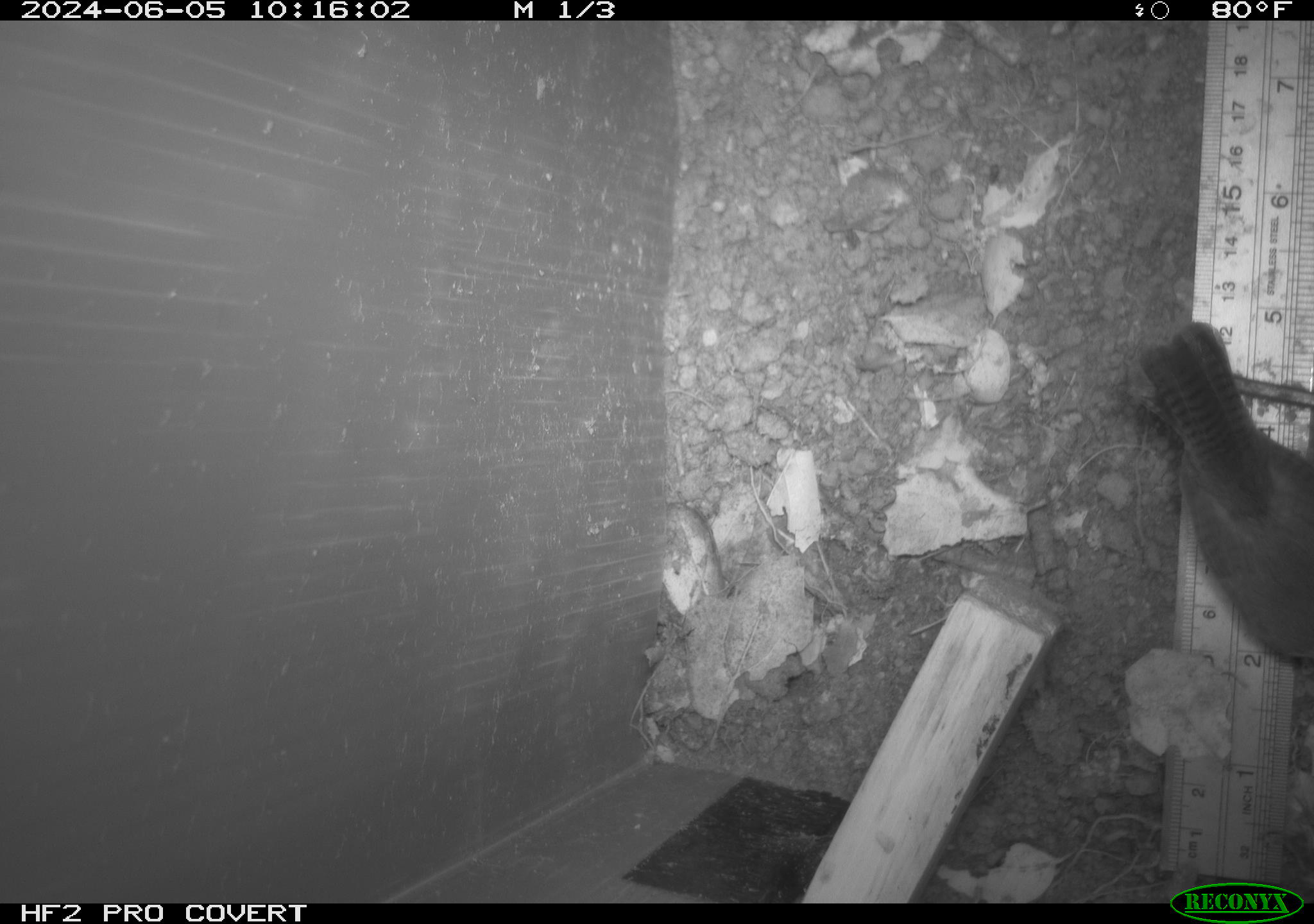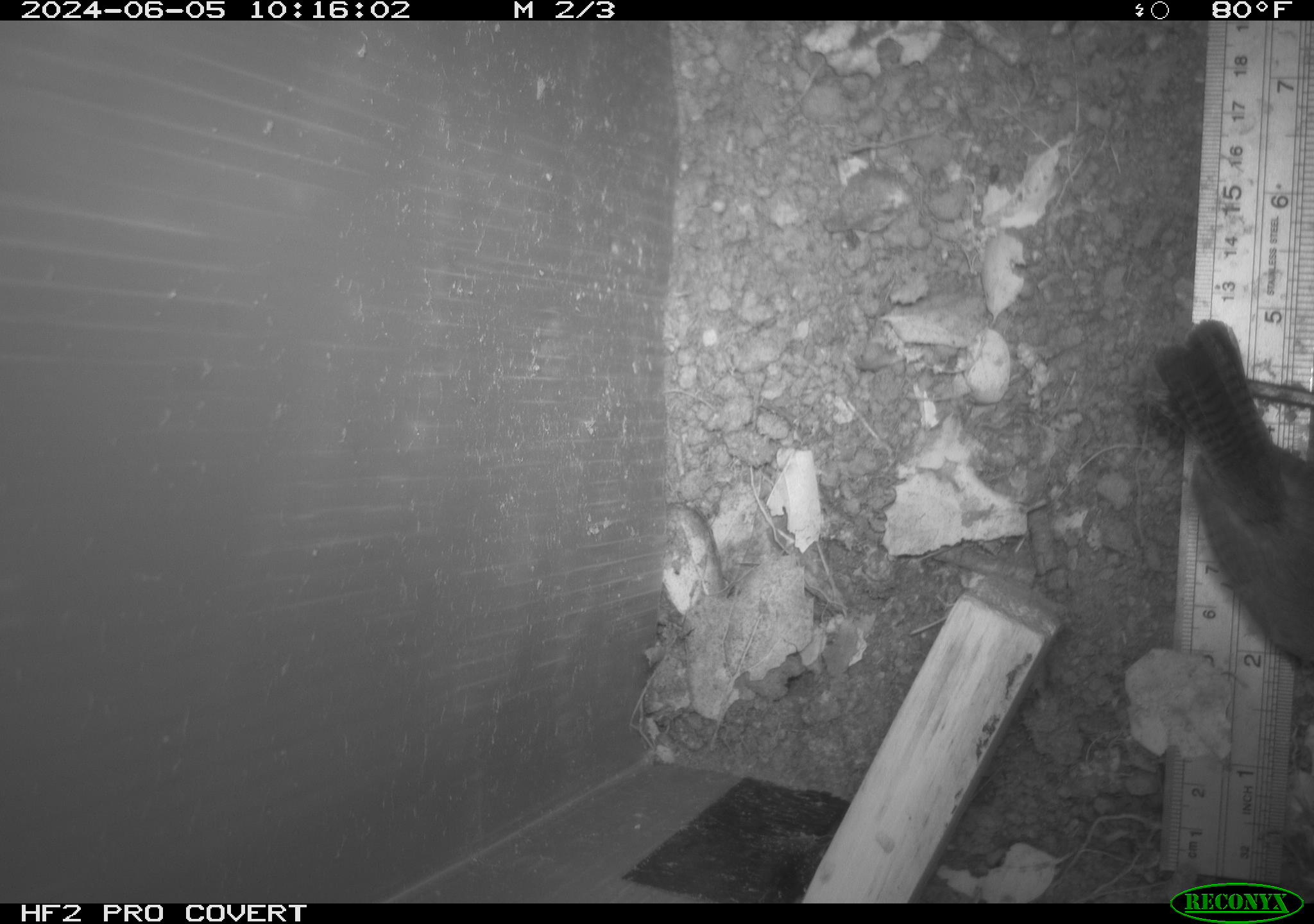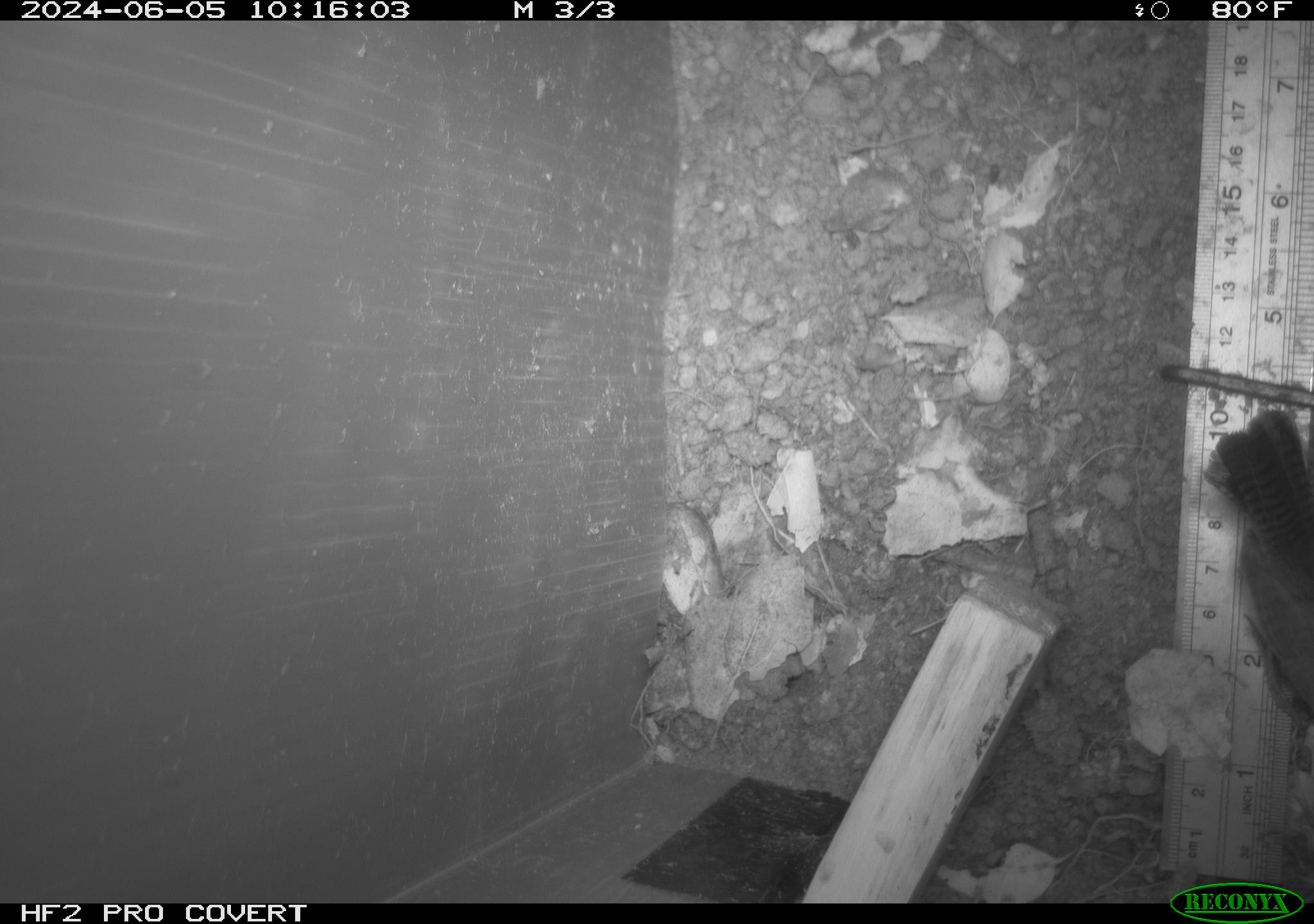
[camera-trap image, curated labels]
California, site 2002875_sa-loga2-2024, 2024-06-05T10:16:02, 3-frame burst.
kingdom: Animalia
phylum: Chordata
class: Aves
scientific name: Aves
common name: bird